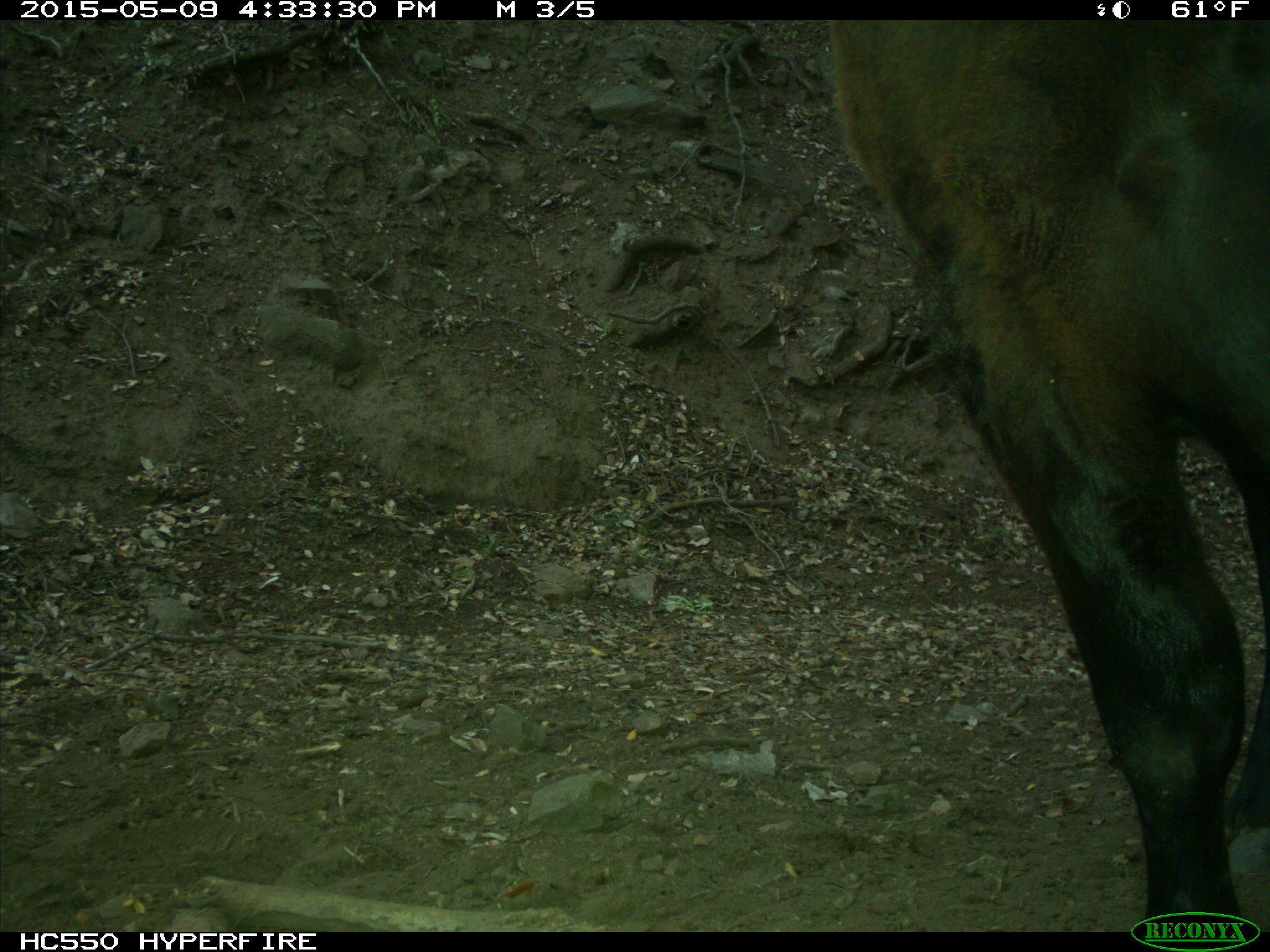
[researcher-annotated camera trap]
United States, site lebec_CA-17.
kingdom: Animalia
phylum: Chordata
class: Mammalia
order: Artiodactyla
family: Bovidae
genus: Bos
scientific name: Bos taurus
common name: domestic cow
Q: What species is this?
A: Bos taurus (domestic cow).